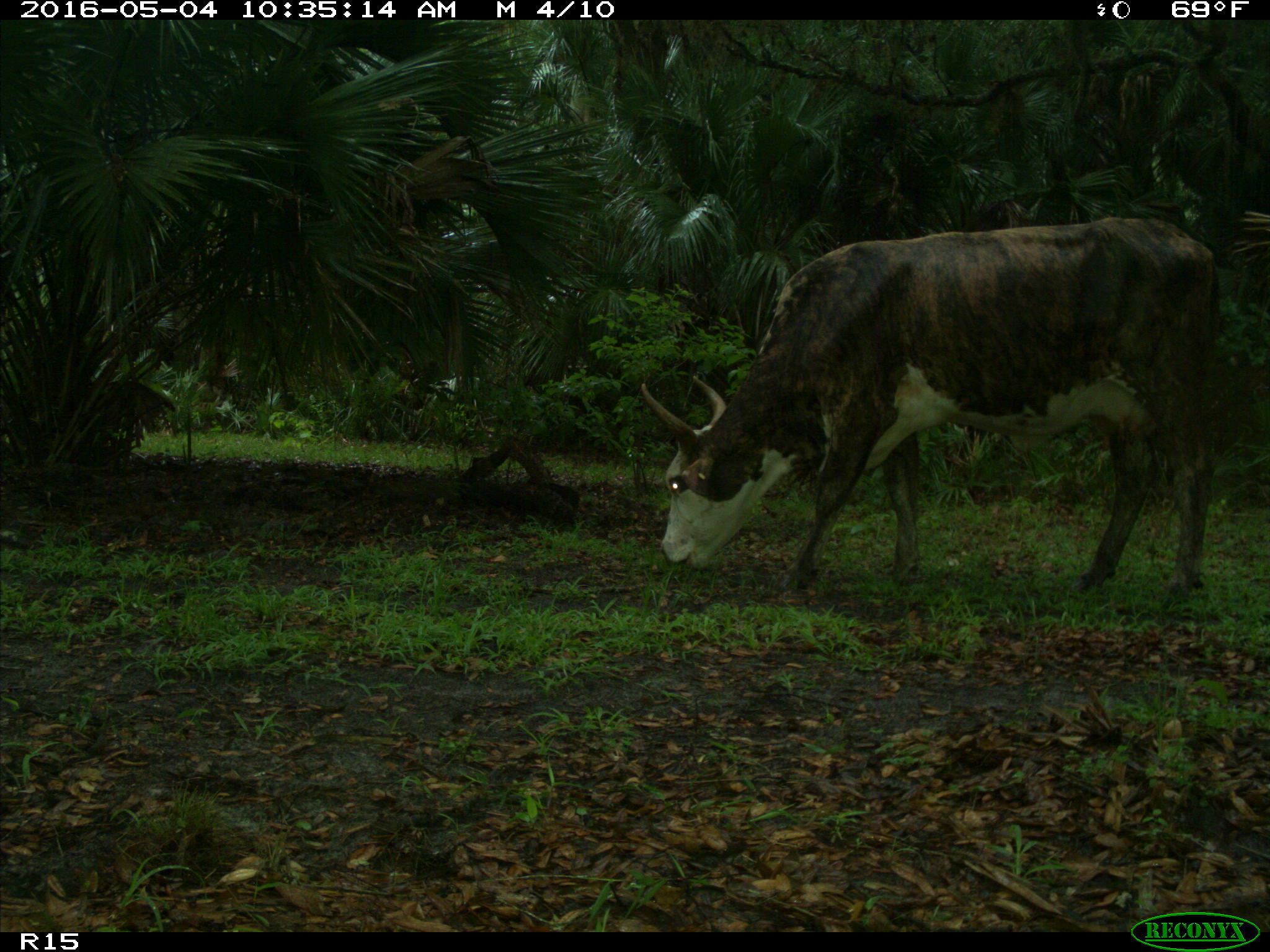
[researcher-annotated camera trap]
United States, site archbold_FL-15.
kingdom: Animalia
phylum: Chordata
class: Mammalia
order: Artiodactyla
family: Bovidae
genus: Bos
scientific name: Bos taurus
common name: domestic cow